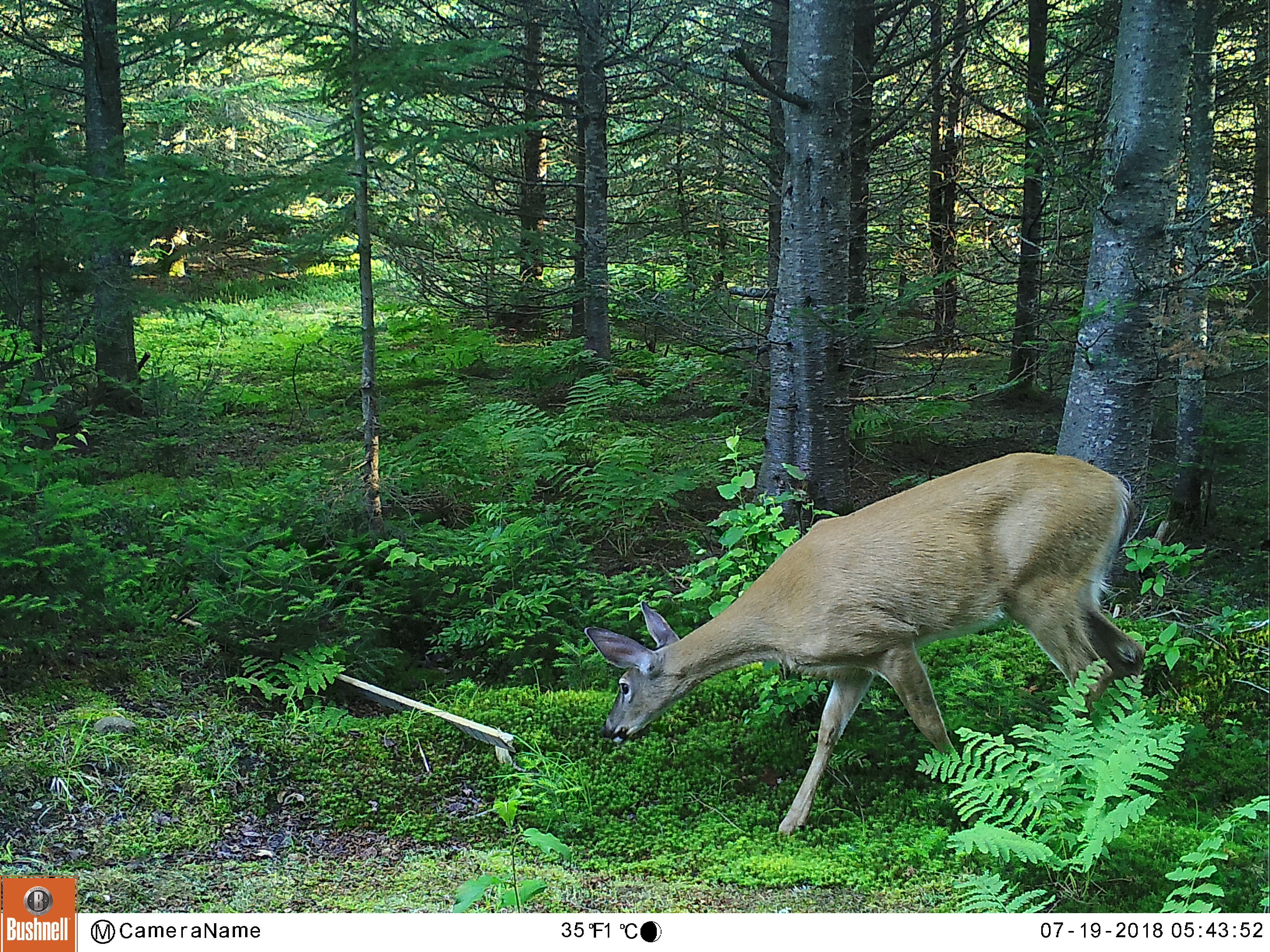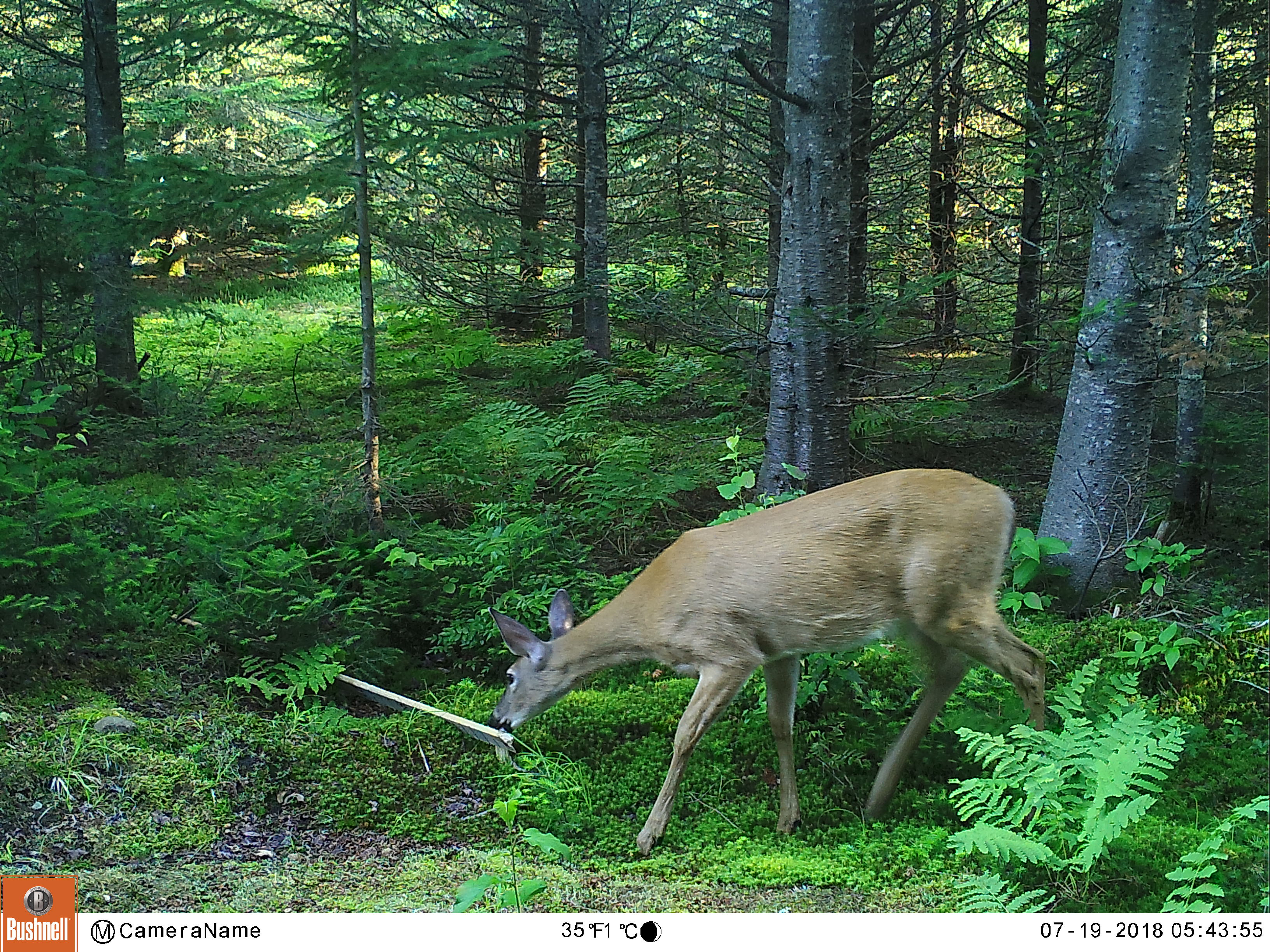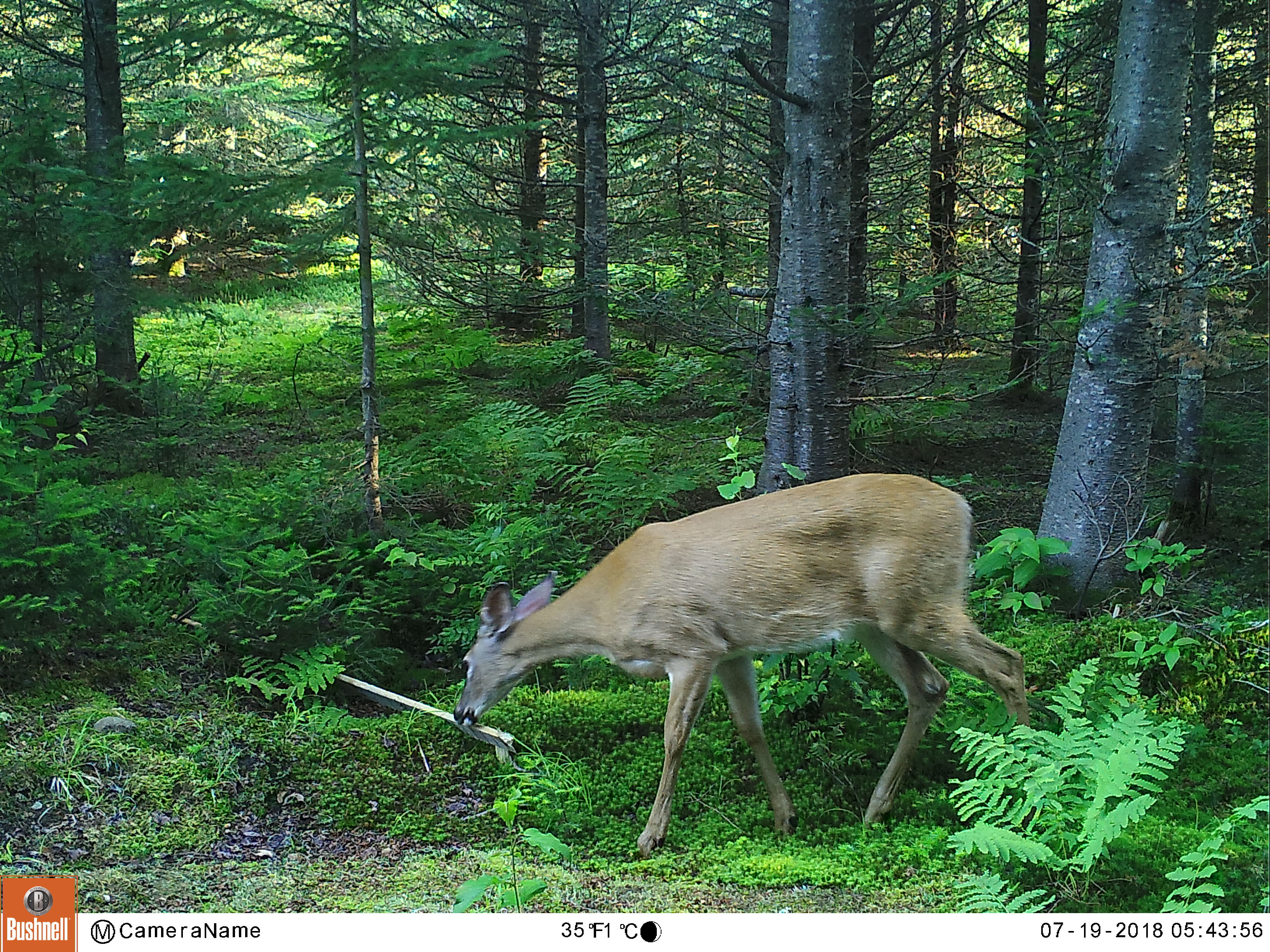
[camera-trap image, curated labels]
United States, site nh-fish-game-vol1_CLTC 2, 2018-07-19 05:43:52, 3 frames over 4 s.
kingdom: Animalia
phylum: Chordata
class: Mammalia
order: Artiodactyla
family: Cervidae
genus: Odocoileus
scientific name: Odocoileus virginianus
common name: white-tailed deer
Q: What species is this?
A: White-tailed deer (Odocoileus virginianus).